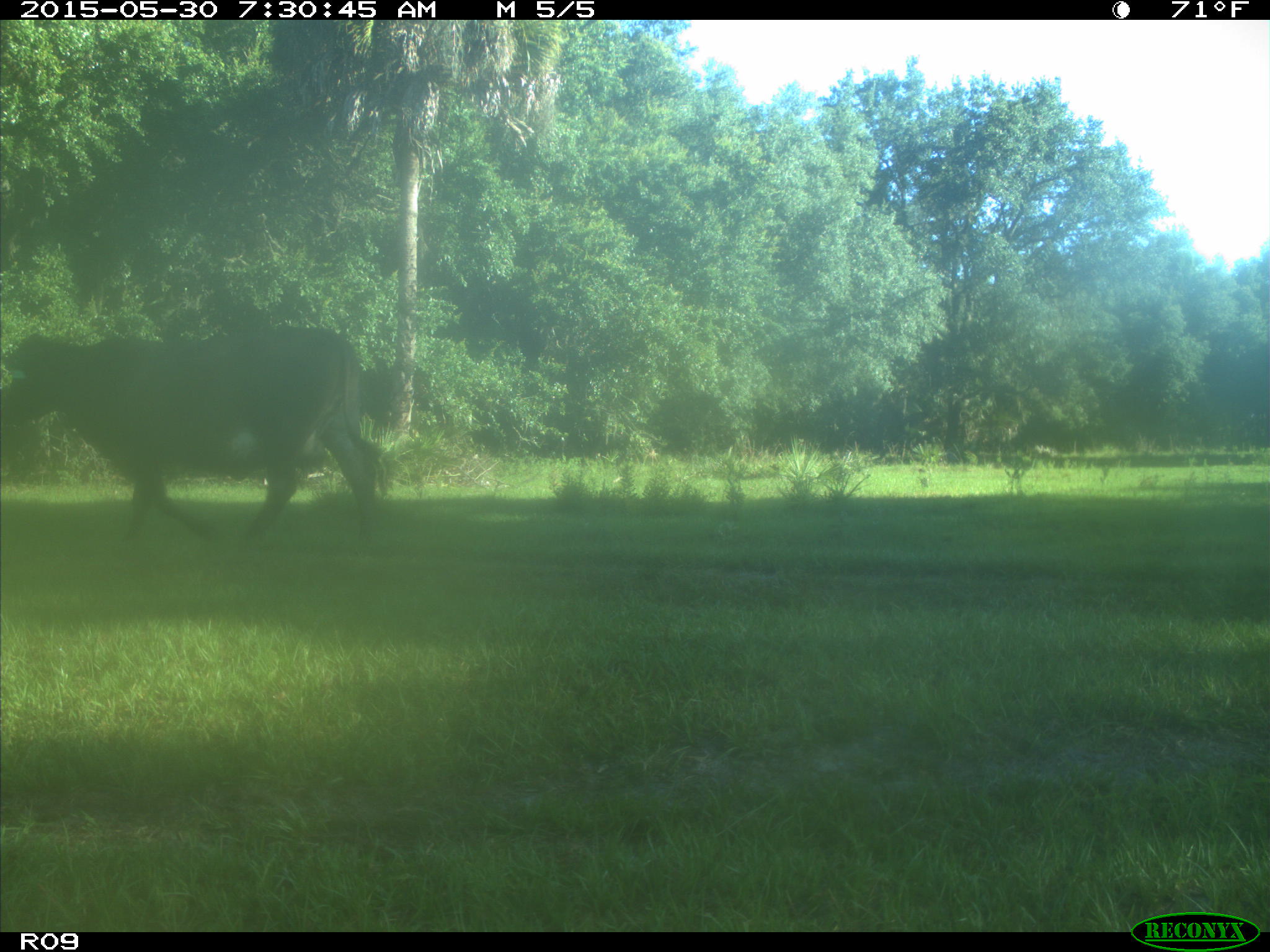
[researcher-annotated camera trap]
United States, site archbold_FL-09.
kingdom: Animalia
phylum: Chordata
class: Mammalia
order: Artiodactyla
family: Bovidae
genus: Bos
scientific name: Bos taurus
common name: domestic cow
Bos taurus (domestic cow).